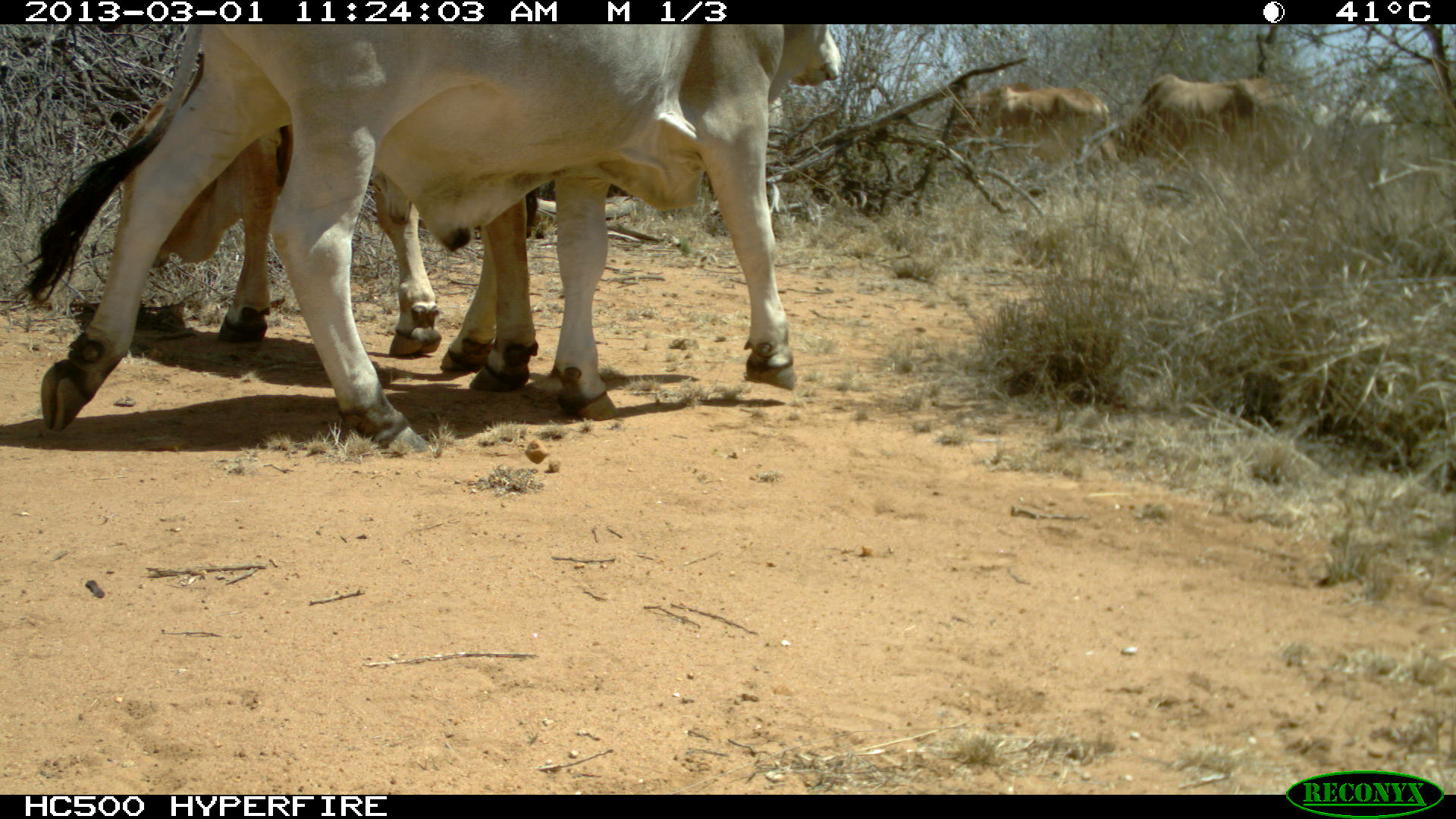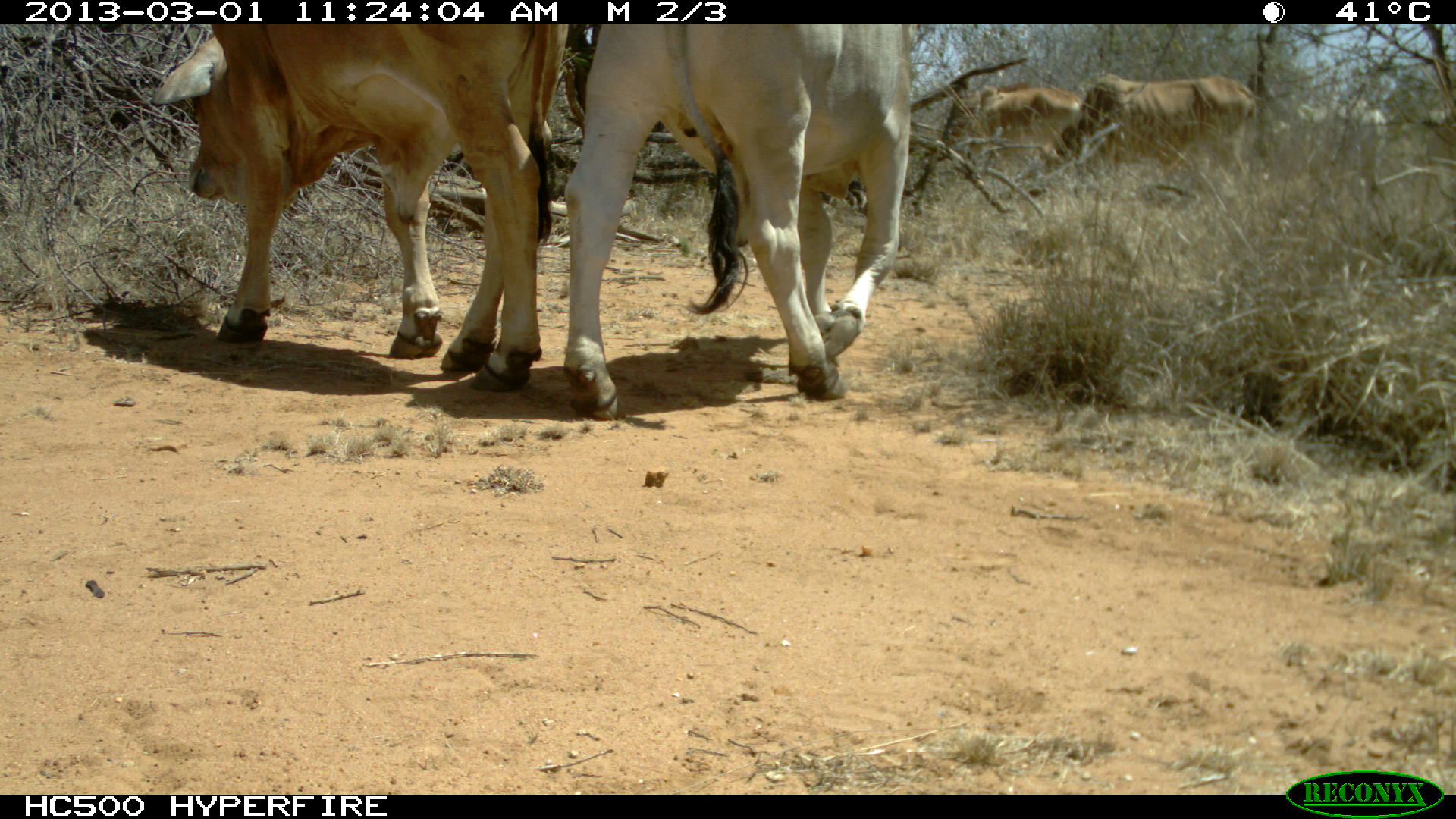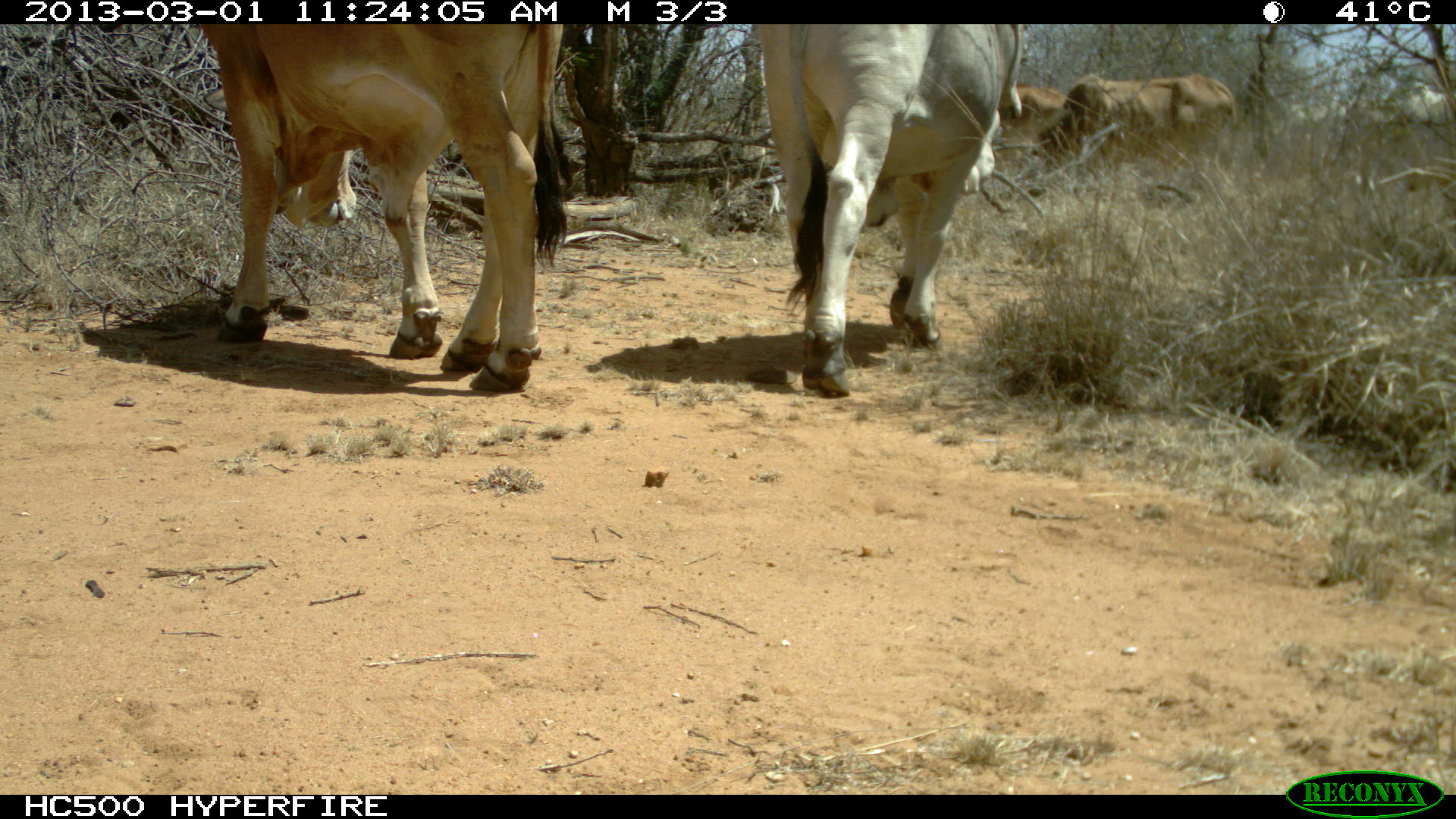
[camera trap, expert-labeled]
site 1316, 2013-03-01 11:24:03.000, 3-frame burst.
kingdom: Animalia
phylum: Chordata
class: Mammalia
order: Artiodactyla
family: Bovidae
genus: Bos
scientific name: Bos taurus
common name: domestic cattle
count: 5